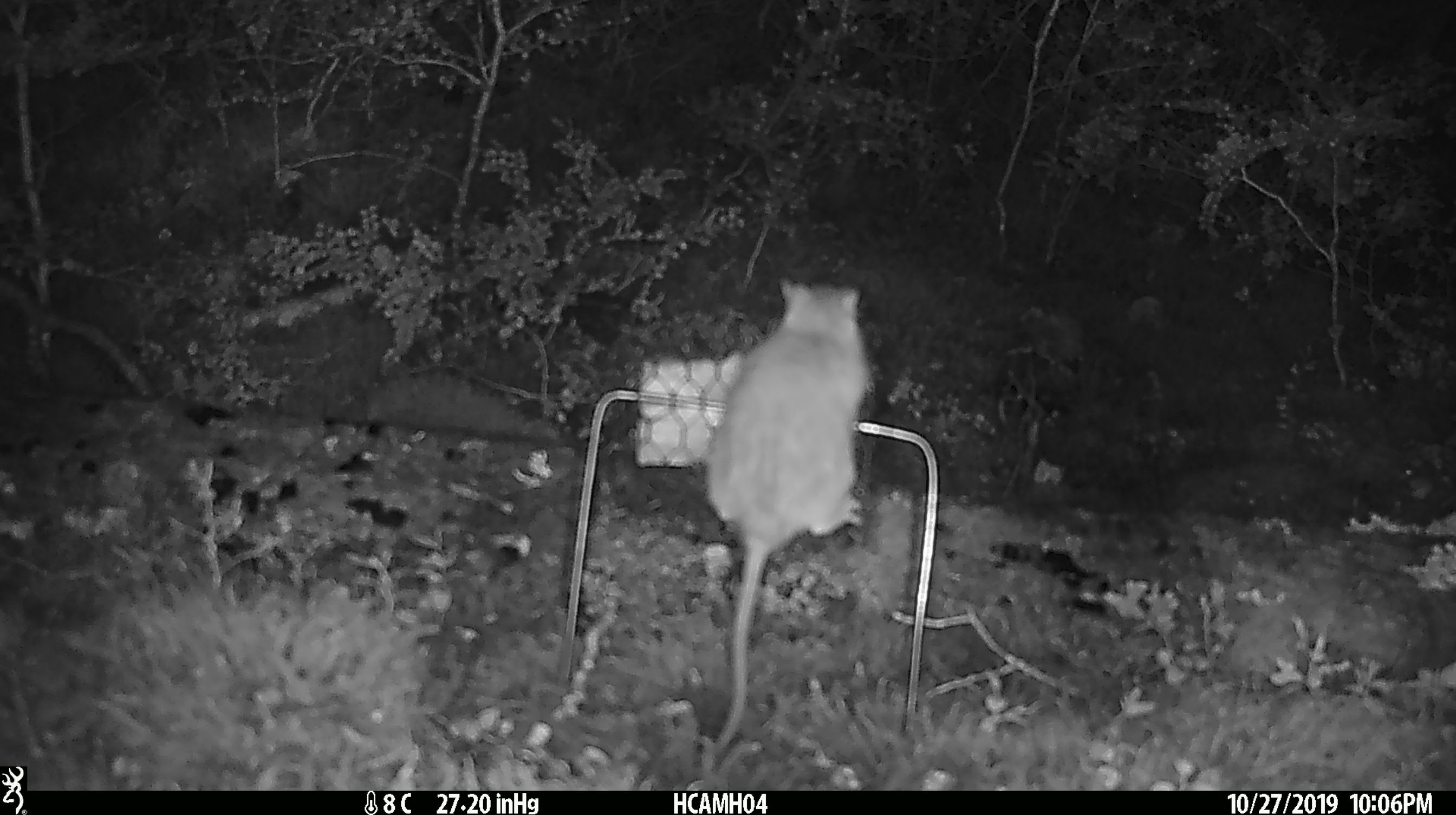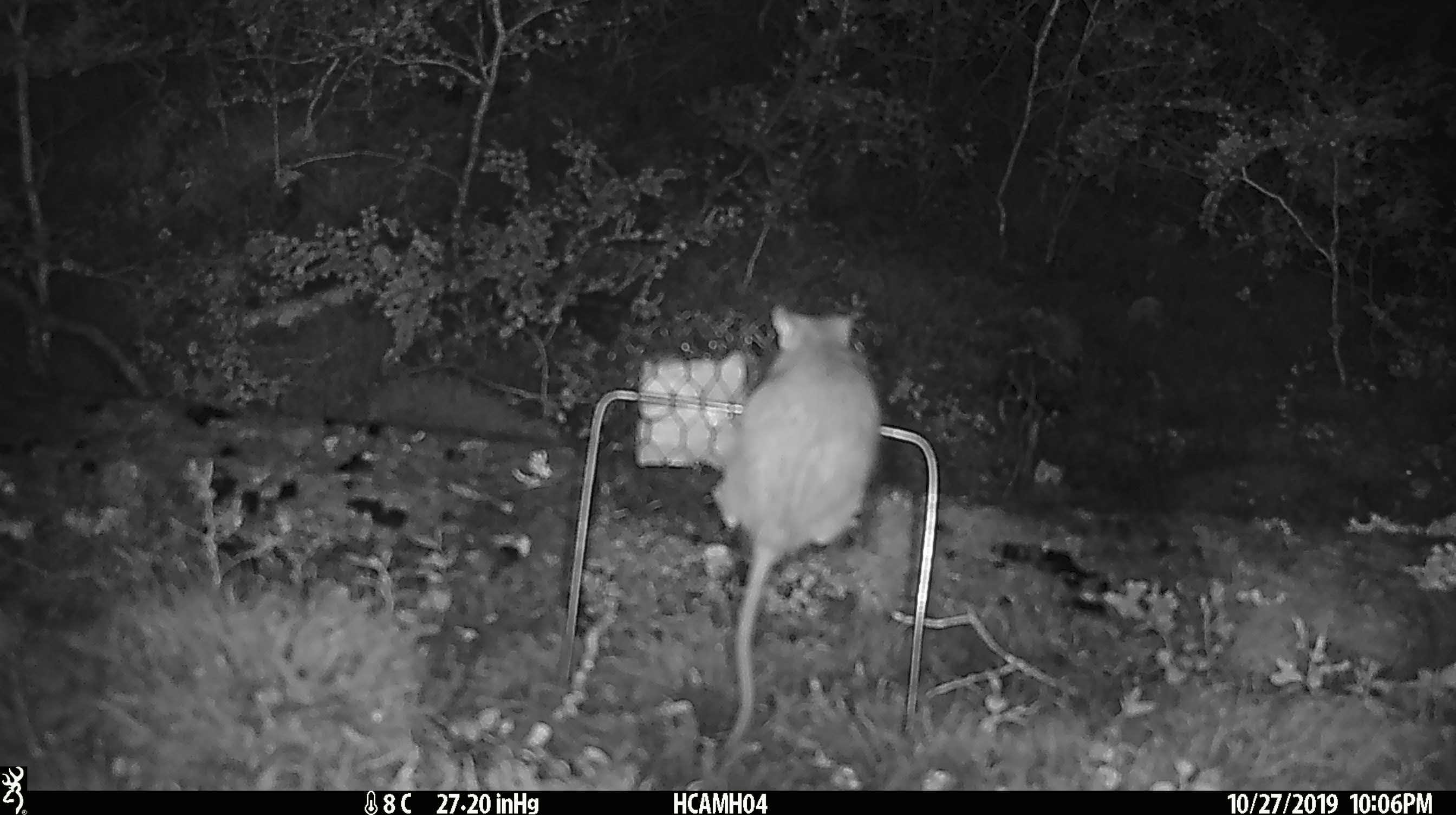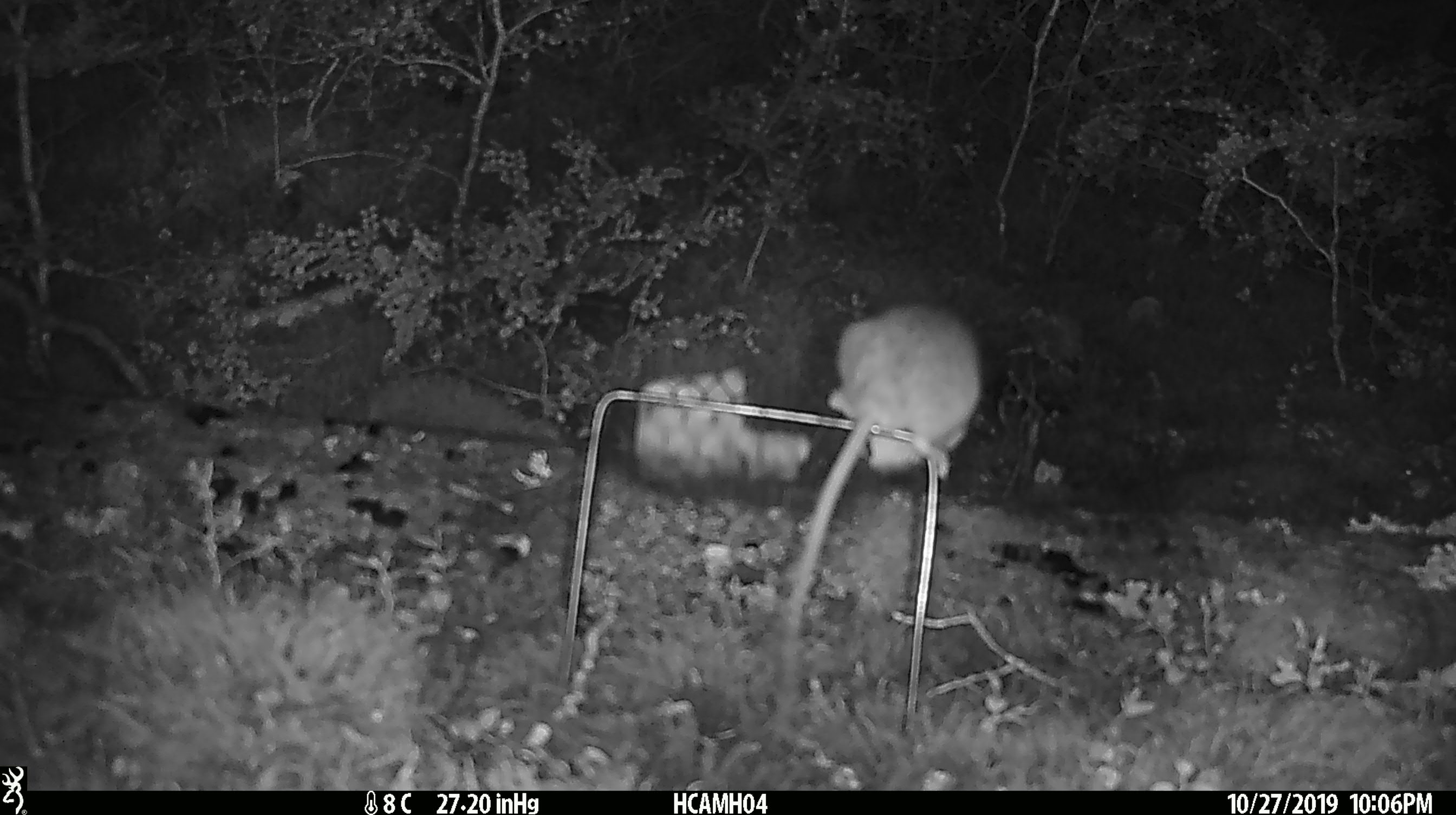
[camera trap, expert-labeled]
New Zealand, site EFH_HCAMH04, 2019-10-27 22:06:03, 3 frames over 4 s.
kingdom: Animalia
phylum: Chordata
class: Mammalia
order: Rodentia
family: Muridae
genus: Rattus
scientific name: Rattus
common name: rat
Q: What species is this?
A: Rat (Rattus).